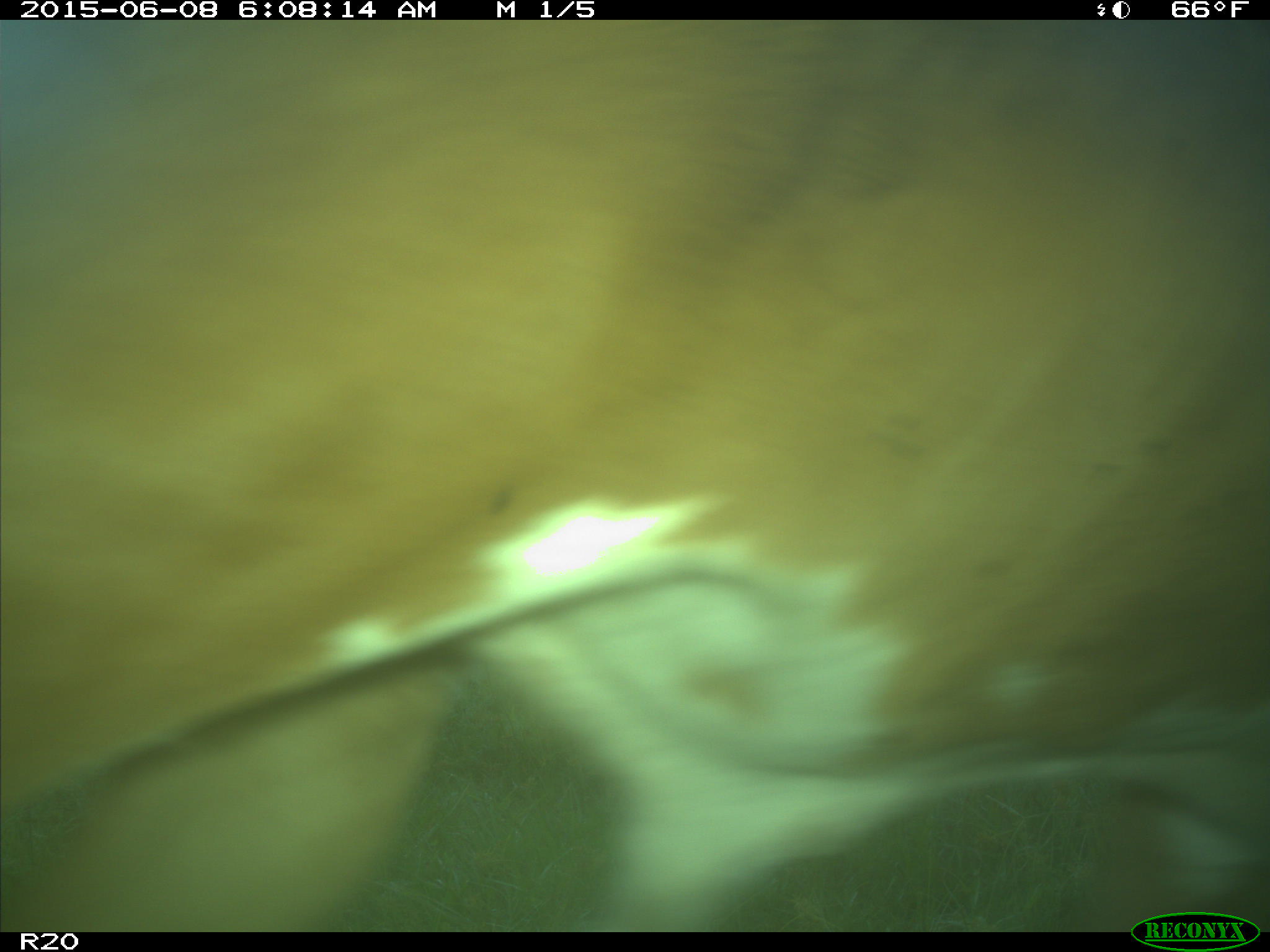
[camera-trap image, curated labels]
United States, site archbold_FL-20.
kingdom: Animalia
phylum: Chordata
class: Mammalia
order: Artiodactyla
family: Bovidae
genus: Bos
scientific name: Bos taurus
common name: domestic cow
Bos taurus (domestic cow).